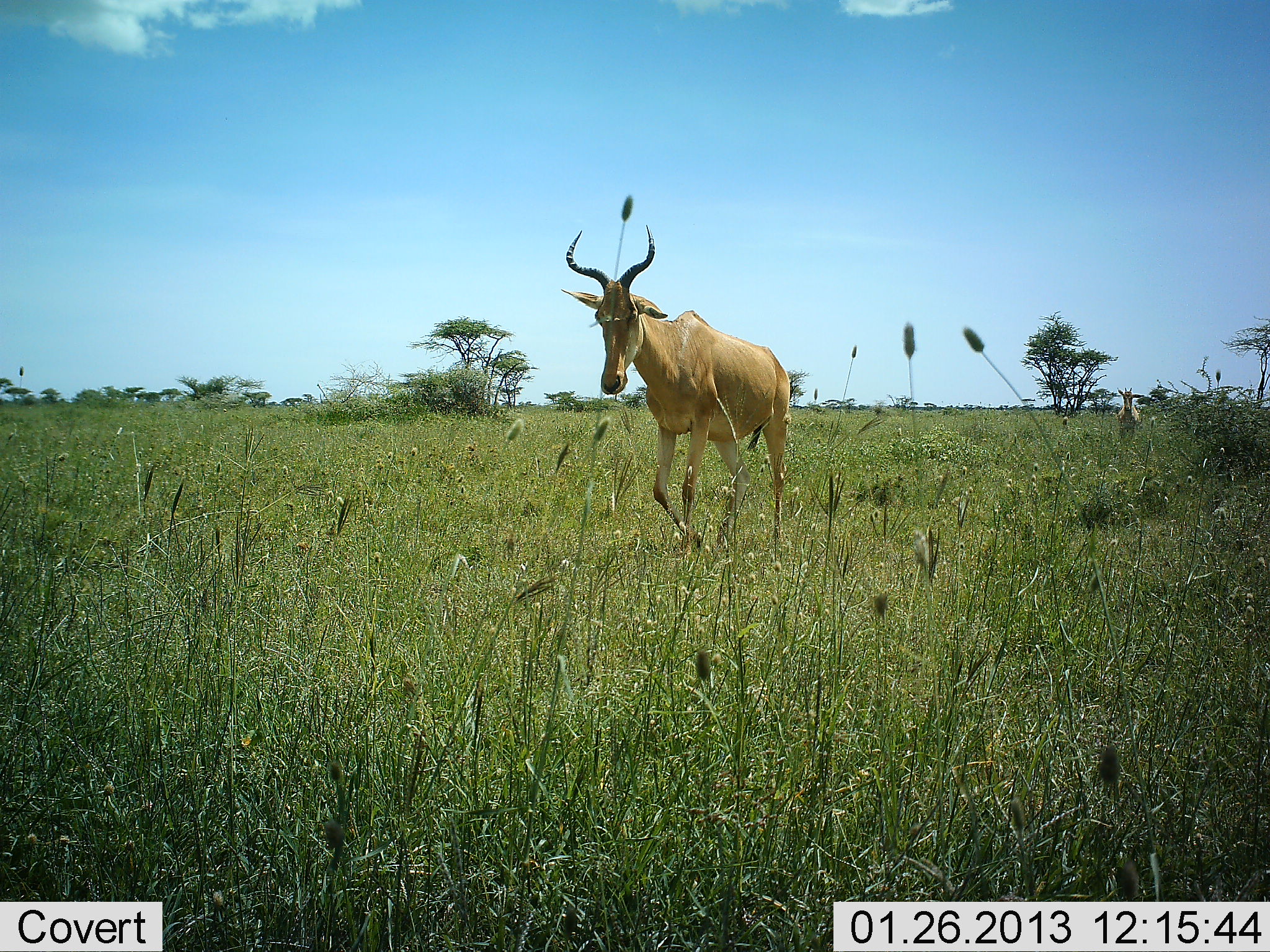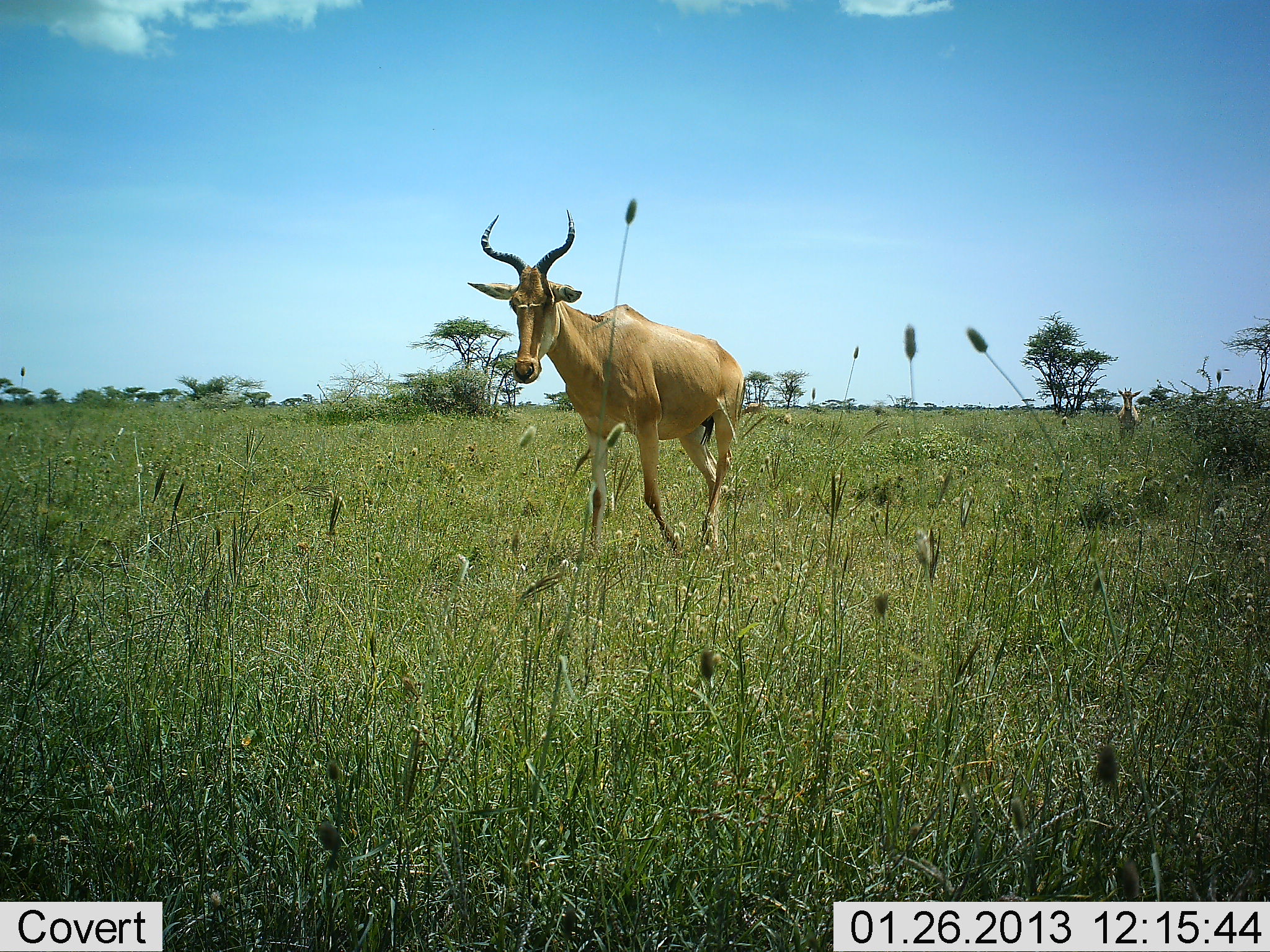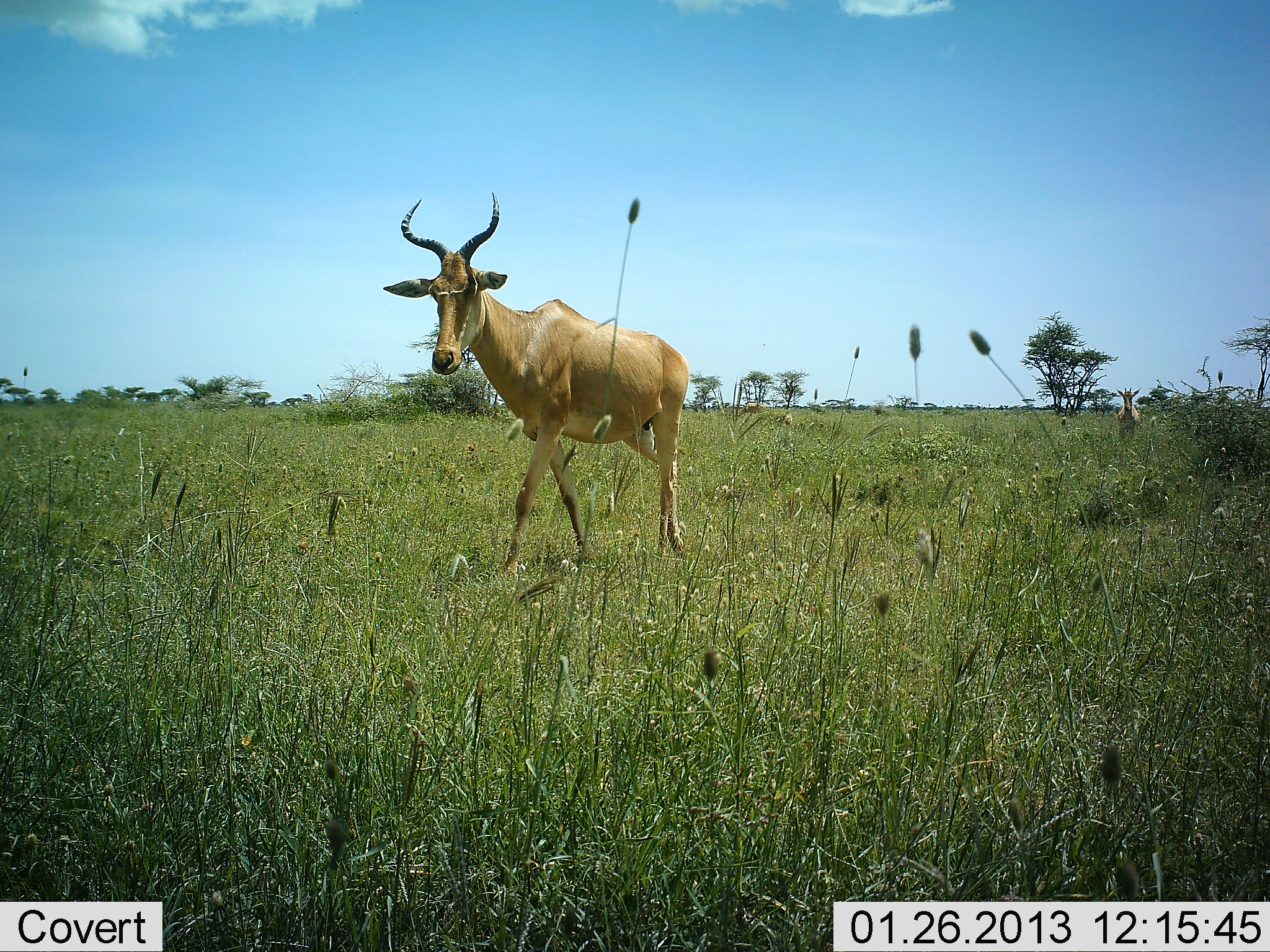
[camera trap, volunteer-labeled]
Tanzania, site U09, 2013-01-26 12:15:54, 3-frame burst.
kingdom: Animalia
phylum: Chordata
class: Mammalia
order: Artiodactyla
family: Bovidae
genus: Alcelaphus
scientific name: Alcelaphus buselaphus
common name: hartebeest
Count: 1.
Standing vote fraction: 29%.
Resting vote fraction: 0%.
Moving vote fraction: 100%.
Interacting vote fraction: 0%.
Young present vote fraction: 0%.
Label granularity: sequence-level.